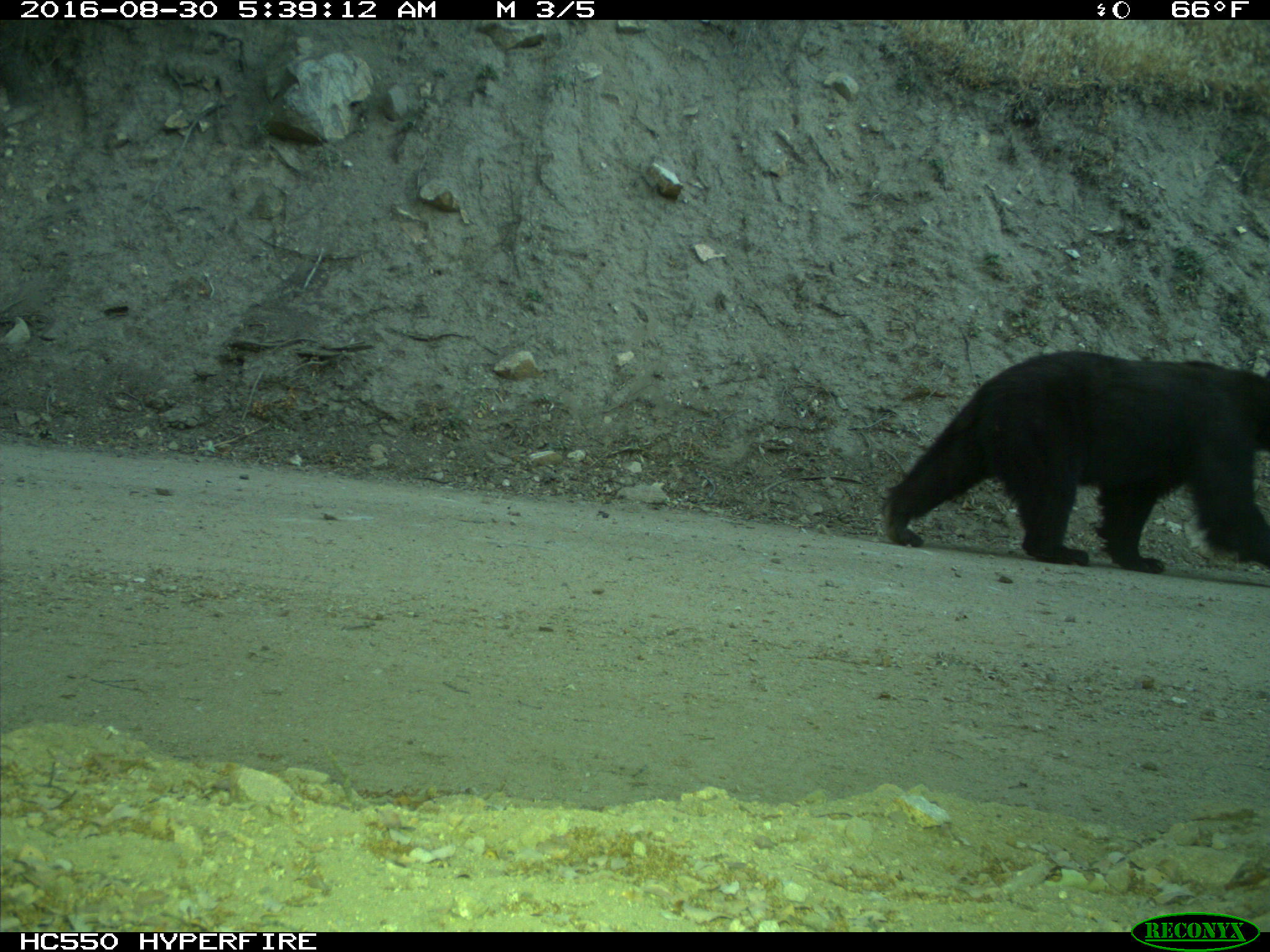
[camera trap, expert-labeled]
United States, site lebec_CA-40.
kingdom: Animalia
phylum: Chordata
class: Mammalia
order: Carnivora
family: Ursidae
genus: Ursus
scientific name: Ursus americanus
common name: american black bear